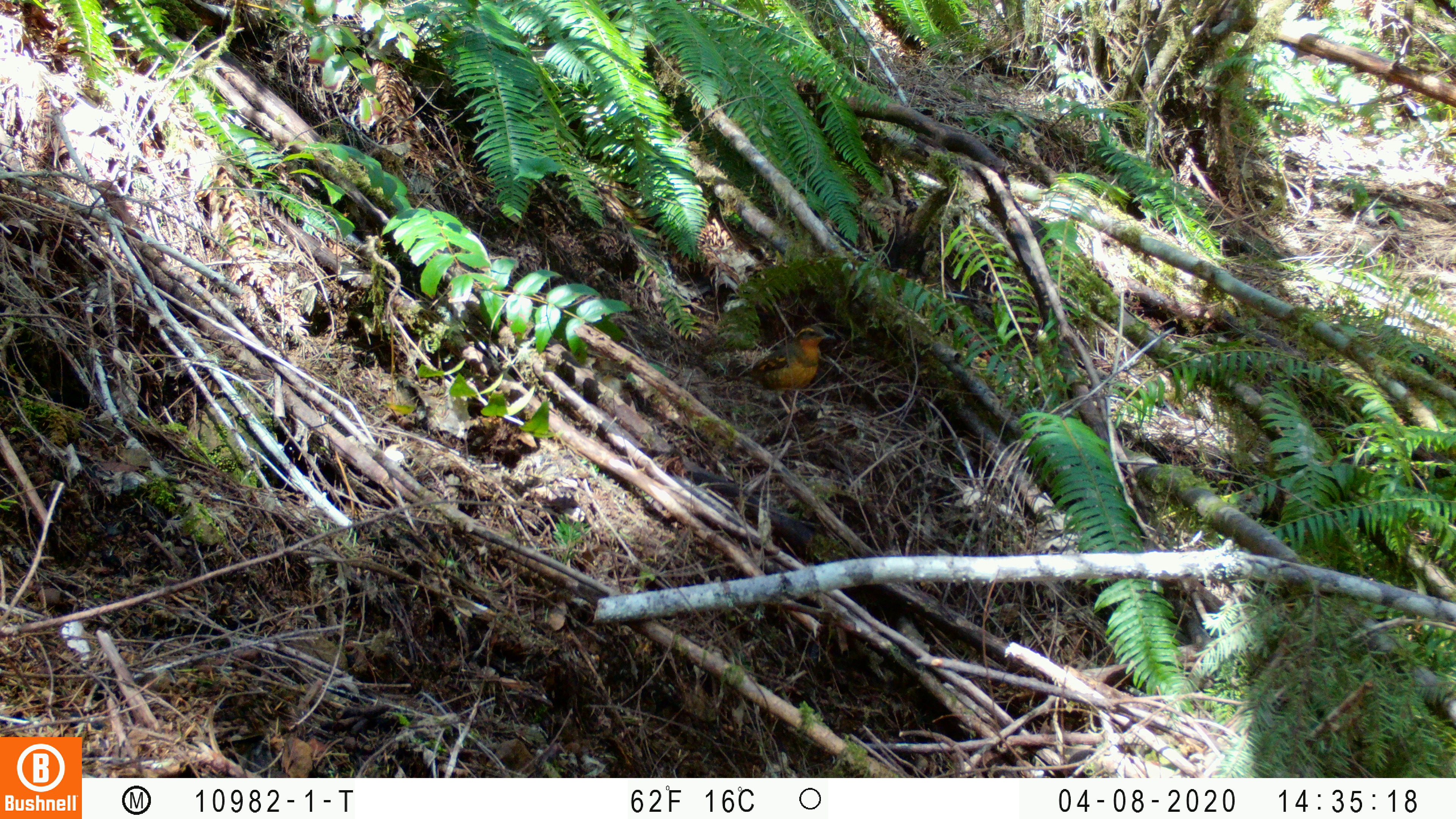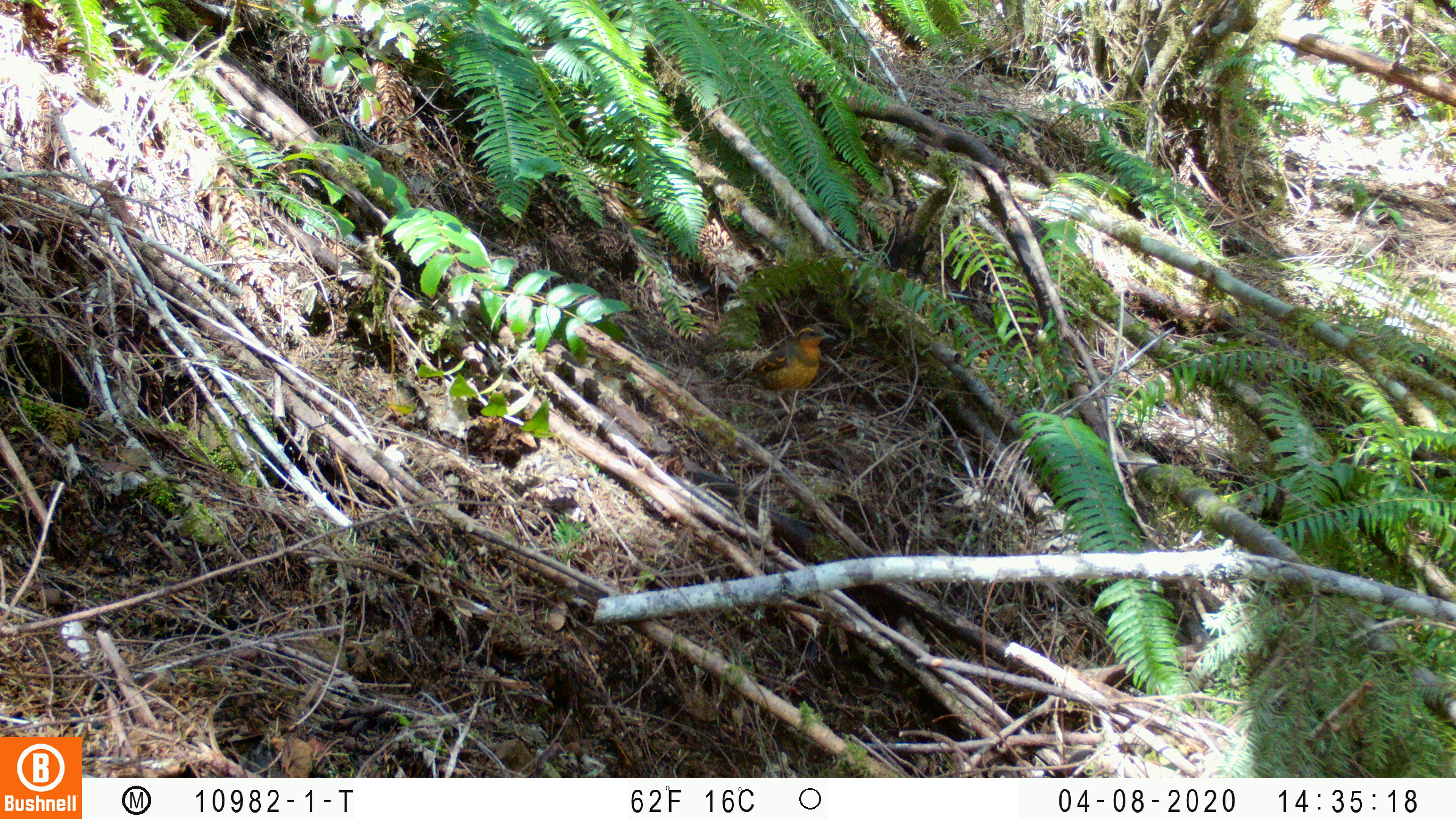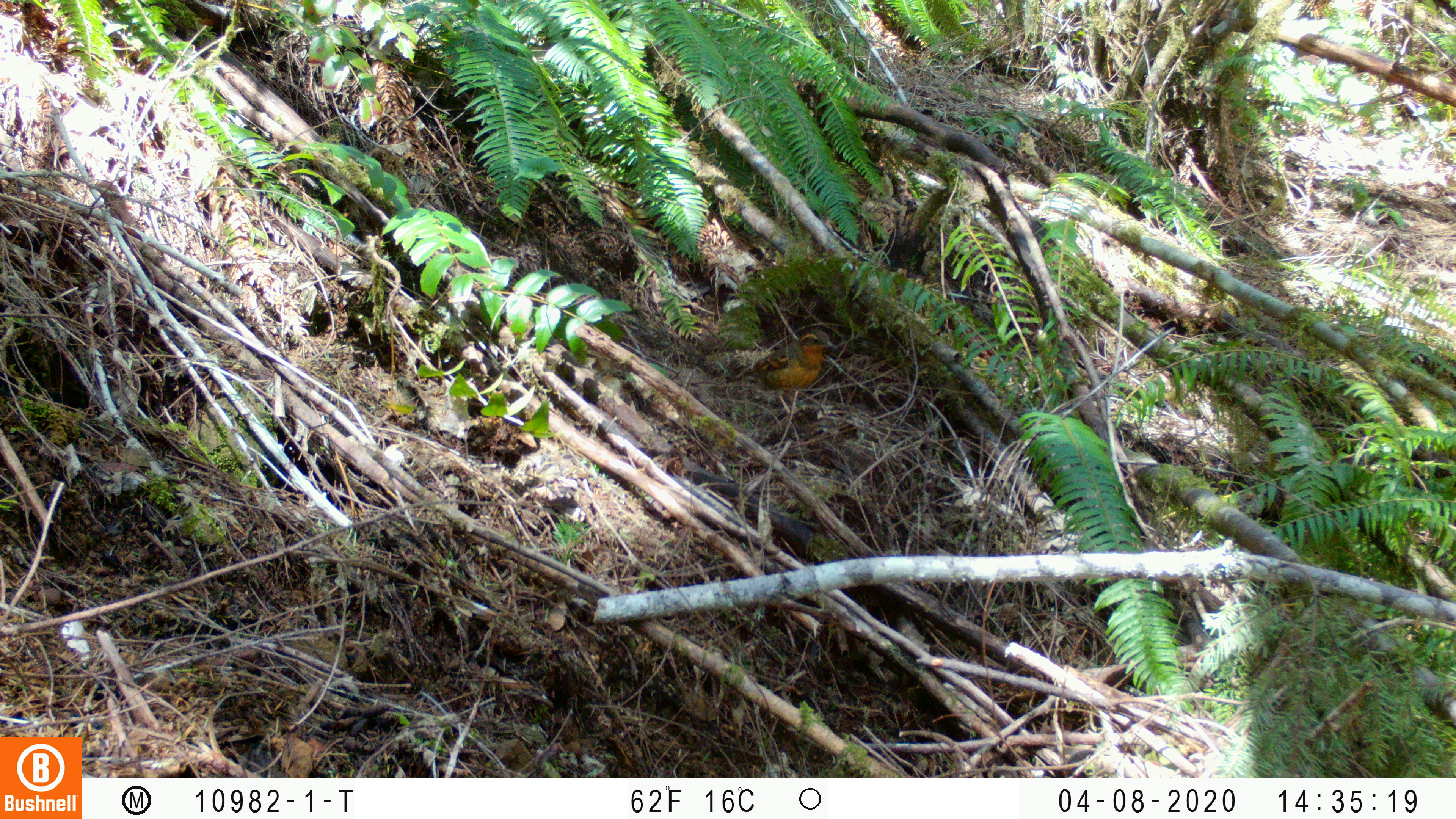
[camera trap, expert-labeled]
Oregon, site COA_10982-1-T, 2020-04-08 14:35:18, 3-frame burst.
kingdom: Animalia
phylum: Chordata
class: Aves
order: Passeriformes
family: Turdidae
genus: Ixoreus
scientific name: Ixoreus naevius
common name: varied thrush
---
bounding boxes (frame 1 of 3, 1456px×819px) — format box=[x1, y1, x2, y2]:
varied thrush: box=[735, 326, 834, 406]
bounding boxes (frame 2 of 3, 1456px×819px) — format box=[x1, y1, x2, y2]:
varied thrush: box=[746, 322, 836, 397]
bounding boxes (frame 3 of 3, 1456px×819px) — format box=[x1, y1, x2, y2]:
varied thrush: box=[727, 328, 836, 415]